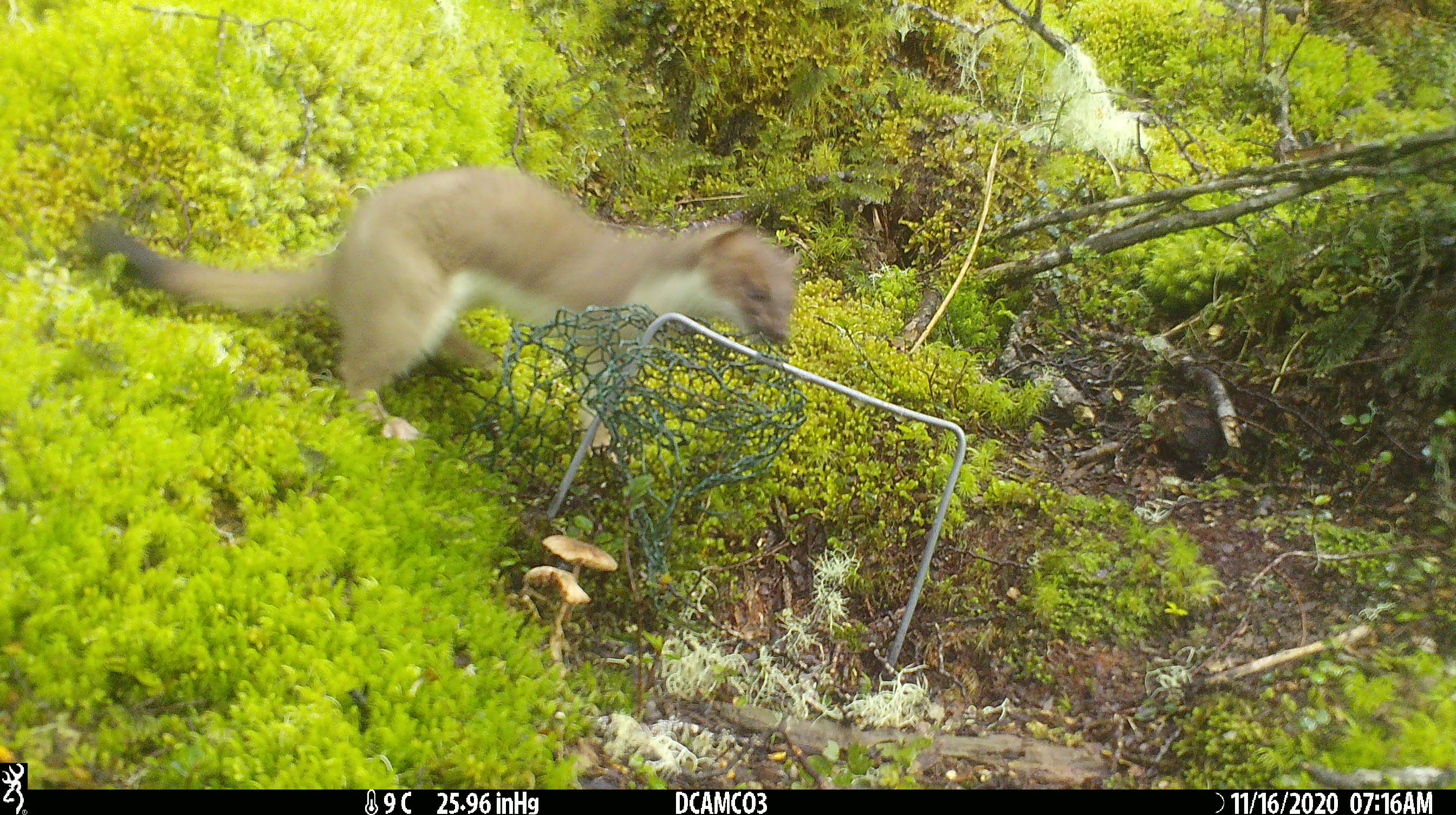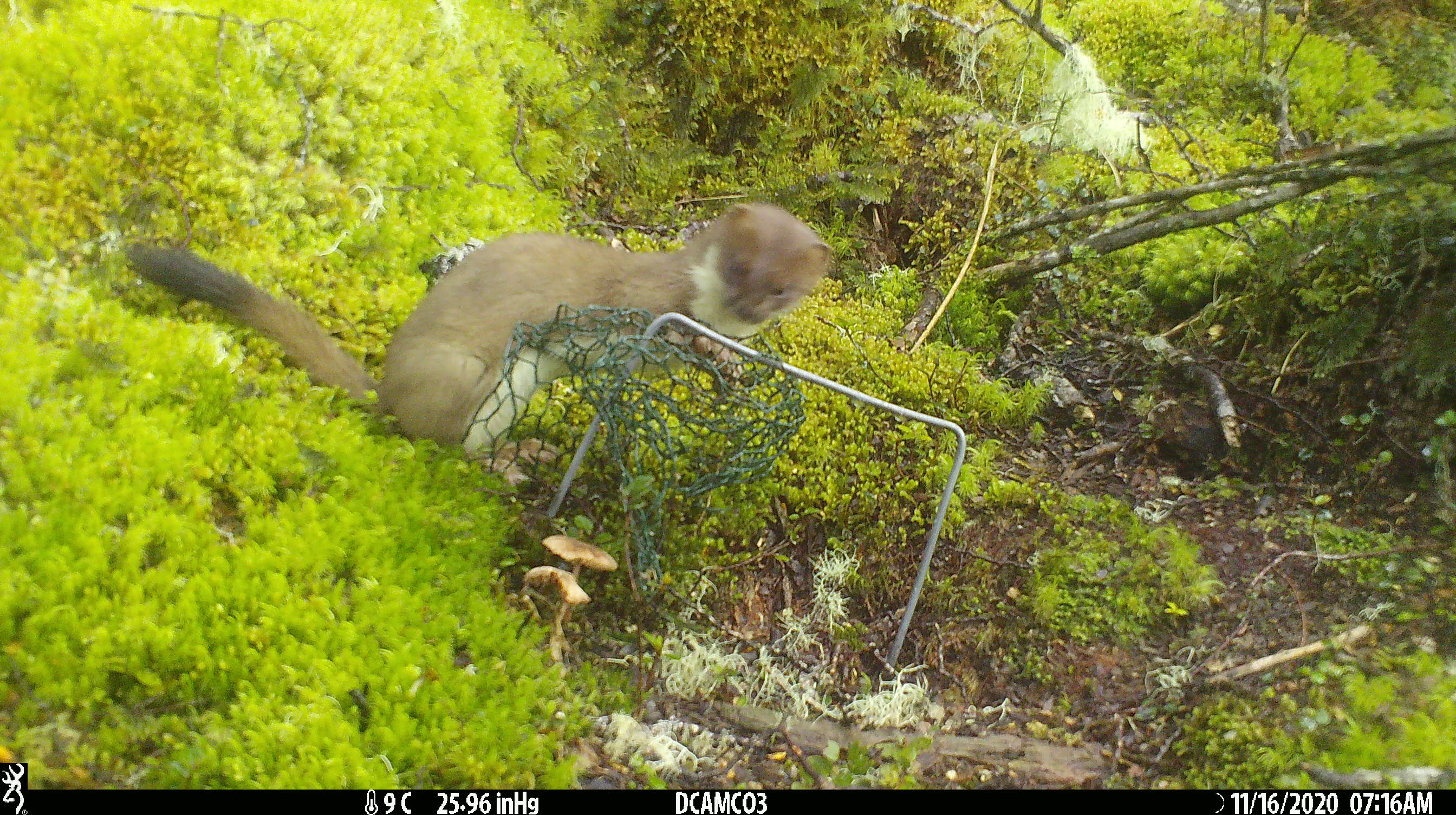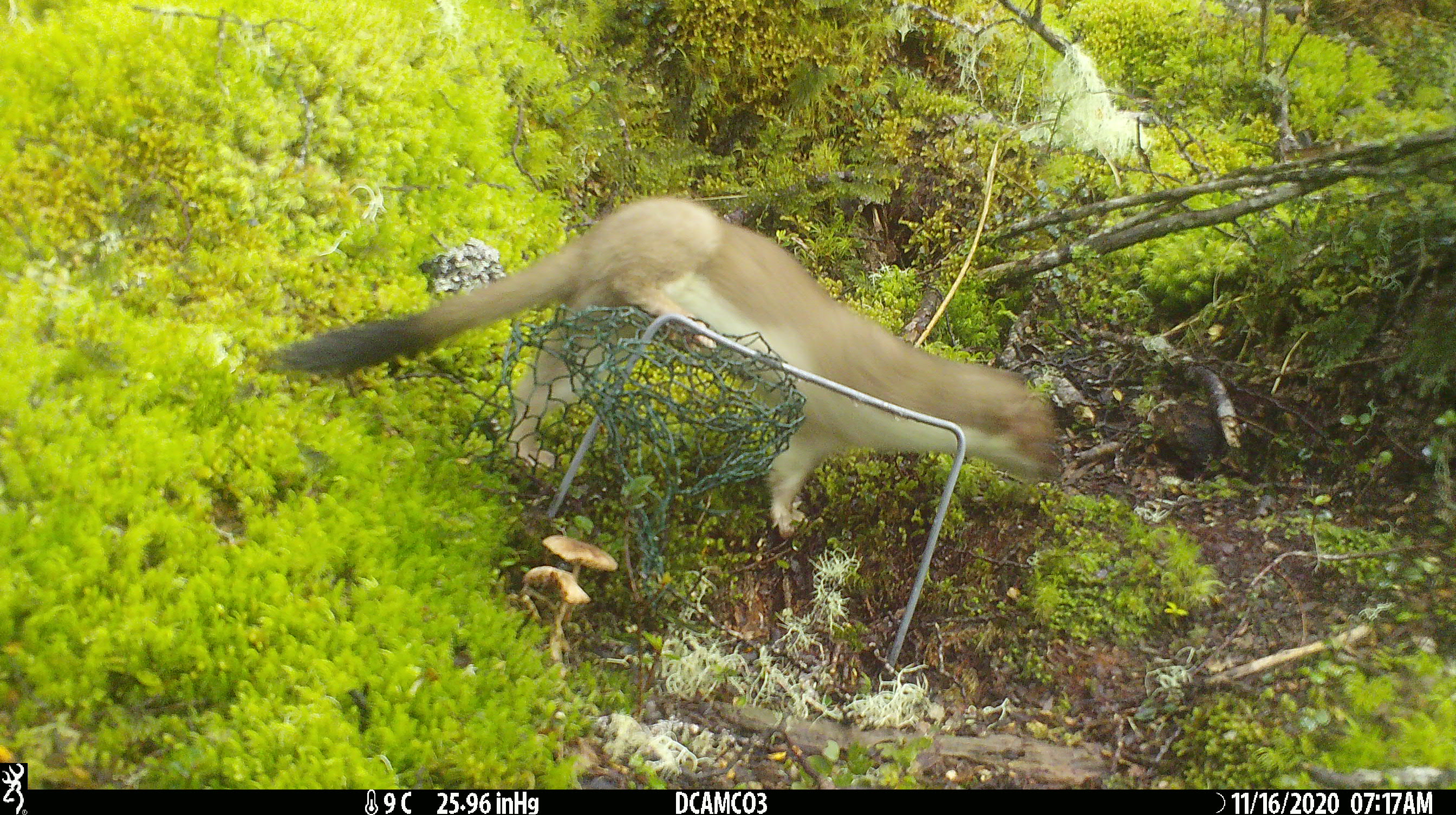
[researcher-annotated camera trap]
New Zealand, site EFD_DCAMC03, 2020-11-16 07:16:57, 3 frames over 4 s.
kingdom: Animalia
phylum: Chordata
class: Mammalia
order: Carnivora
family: Mustelidae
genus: Mustela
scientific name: Mustela erminea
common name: stoat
Stoat (Mustela erminea).